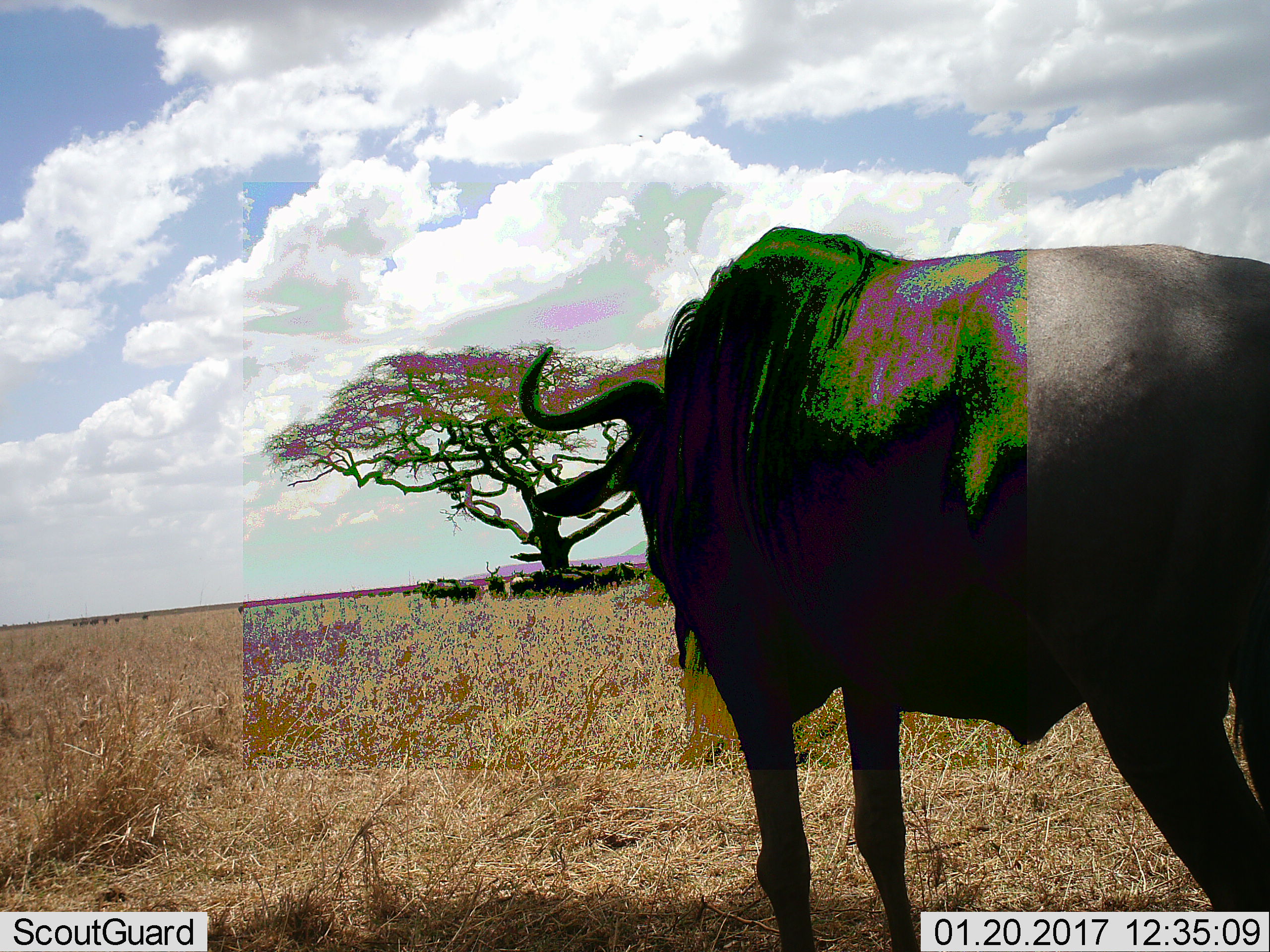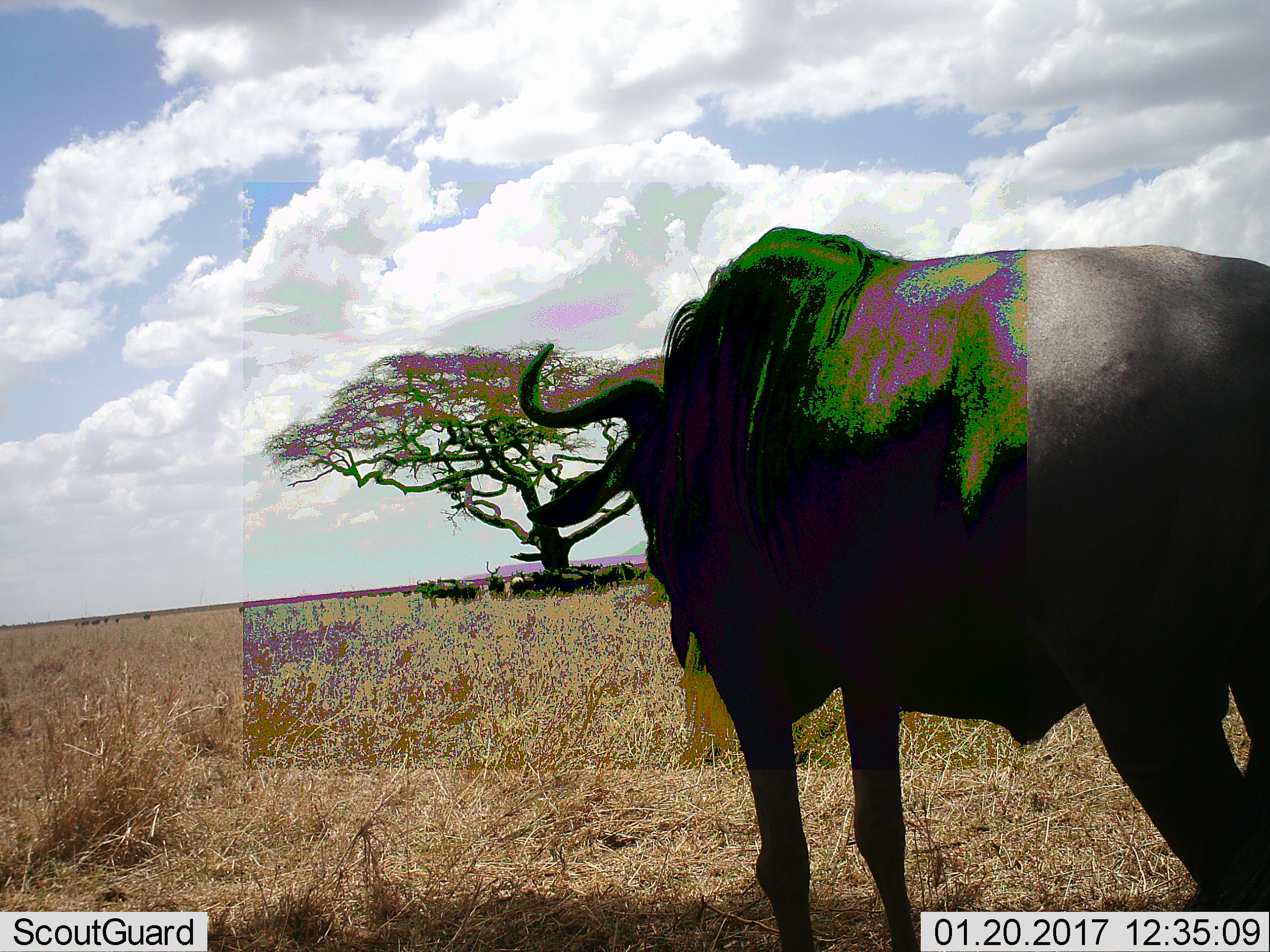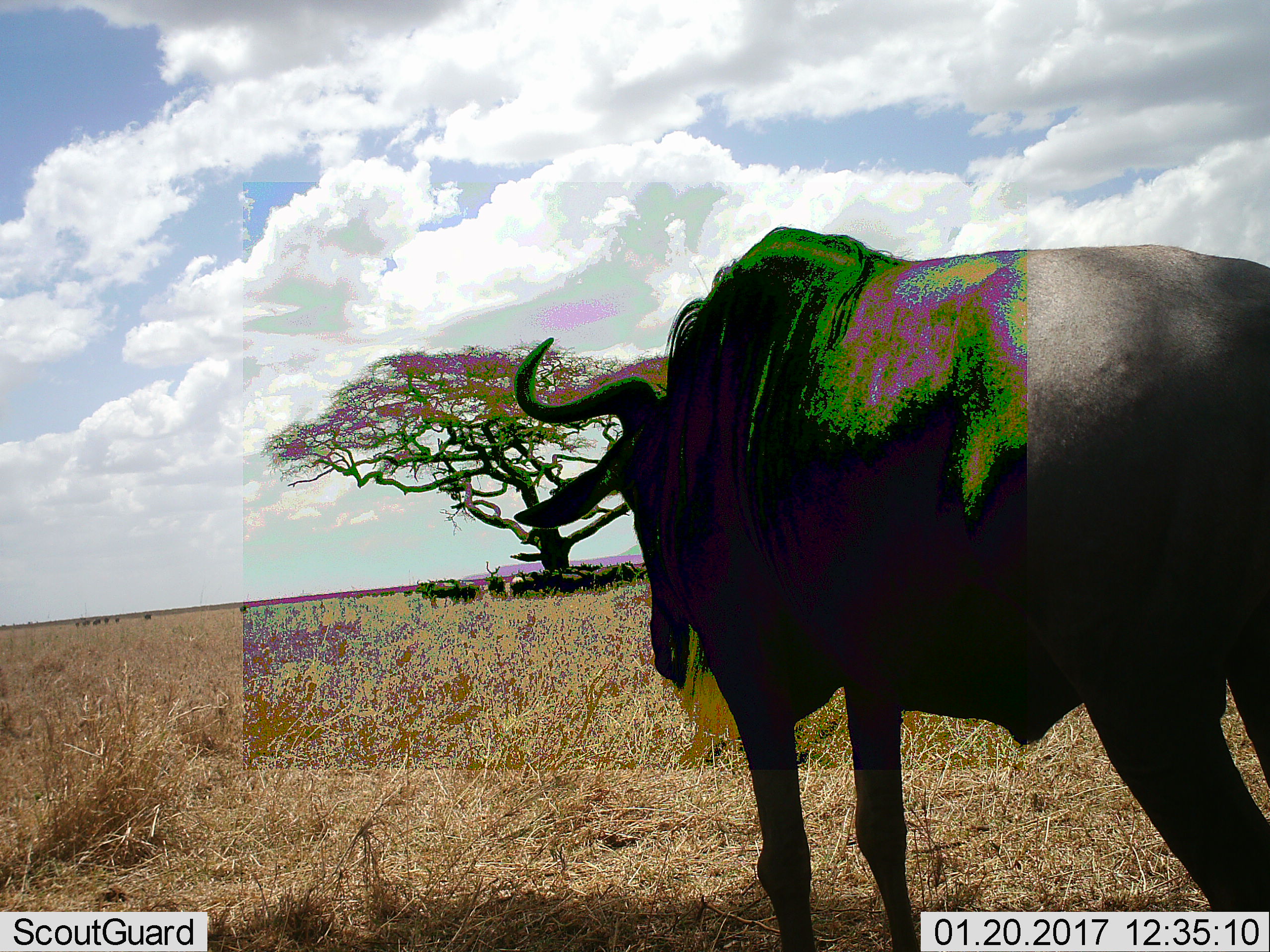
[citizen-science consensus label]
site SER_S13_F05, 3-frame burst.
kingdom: Animalia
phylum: Chordata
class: Mammalia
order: Artiodactyla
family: Bovidae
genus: Connochaetes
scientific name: Connochaetes taurinus taurinus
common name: blue wildebeest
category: wildebeestblue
Wildebeestblue (blue wildebeest) (Connochaetes taurinus taurinus), count 11-50. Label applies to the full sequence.